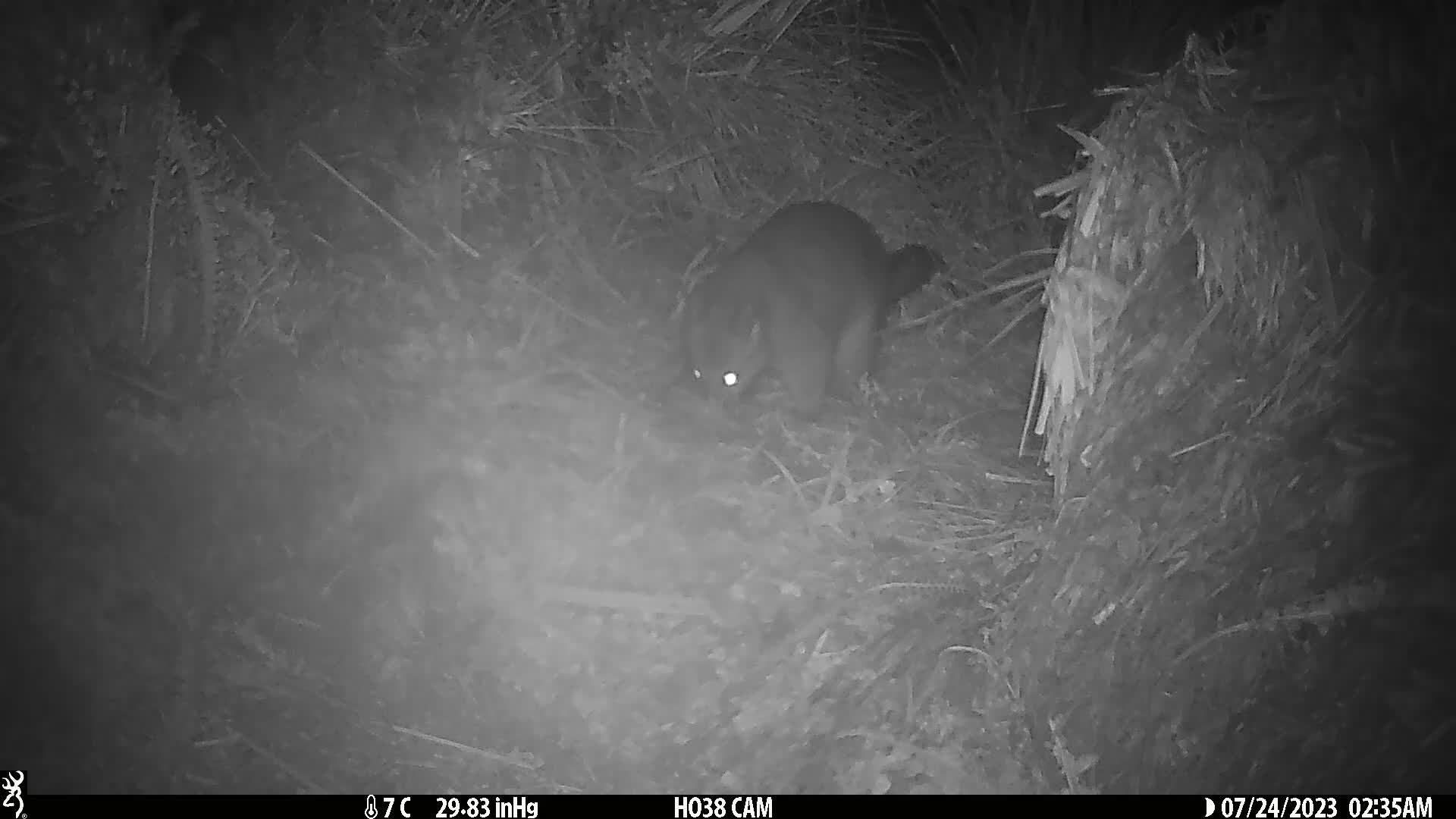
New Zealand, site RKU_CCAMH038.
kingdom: Animalia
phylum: Chordata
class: Mammalia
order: Diprotodontia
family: Phalangeridae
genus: Trichosurus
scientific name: Trichosurus vulpecula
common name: common brushtail possum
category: possum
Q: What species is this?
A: Possum (common brushtail possum) (Trichosurus vulpecula).